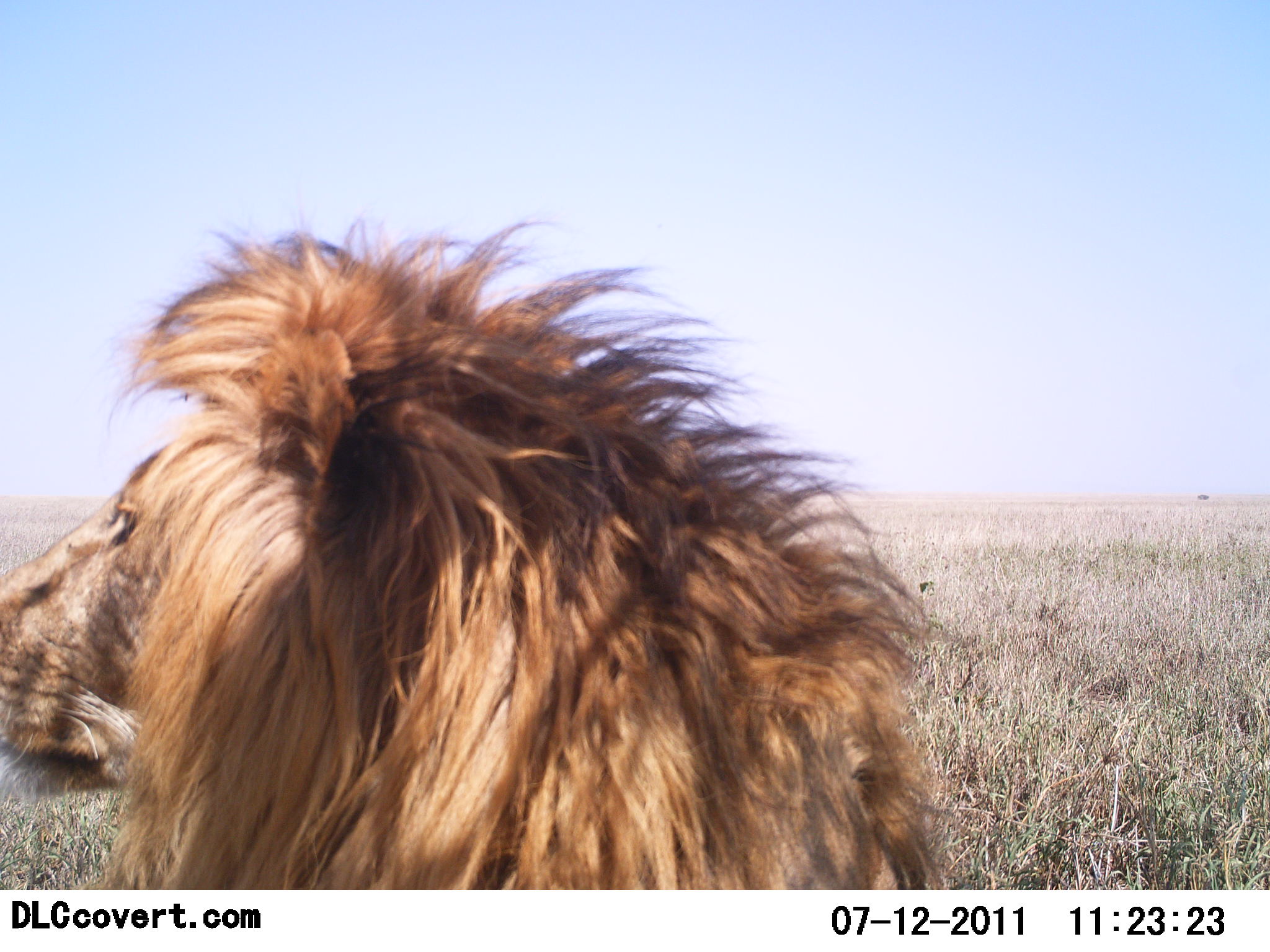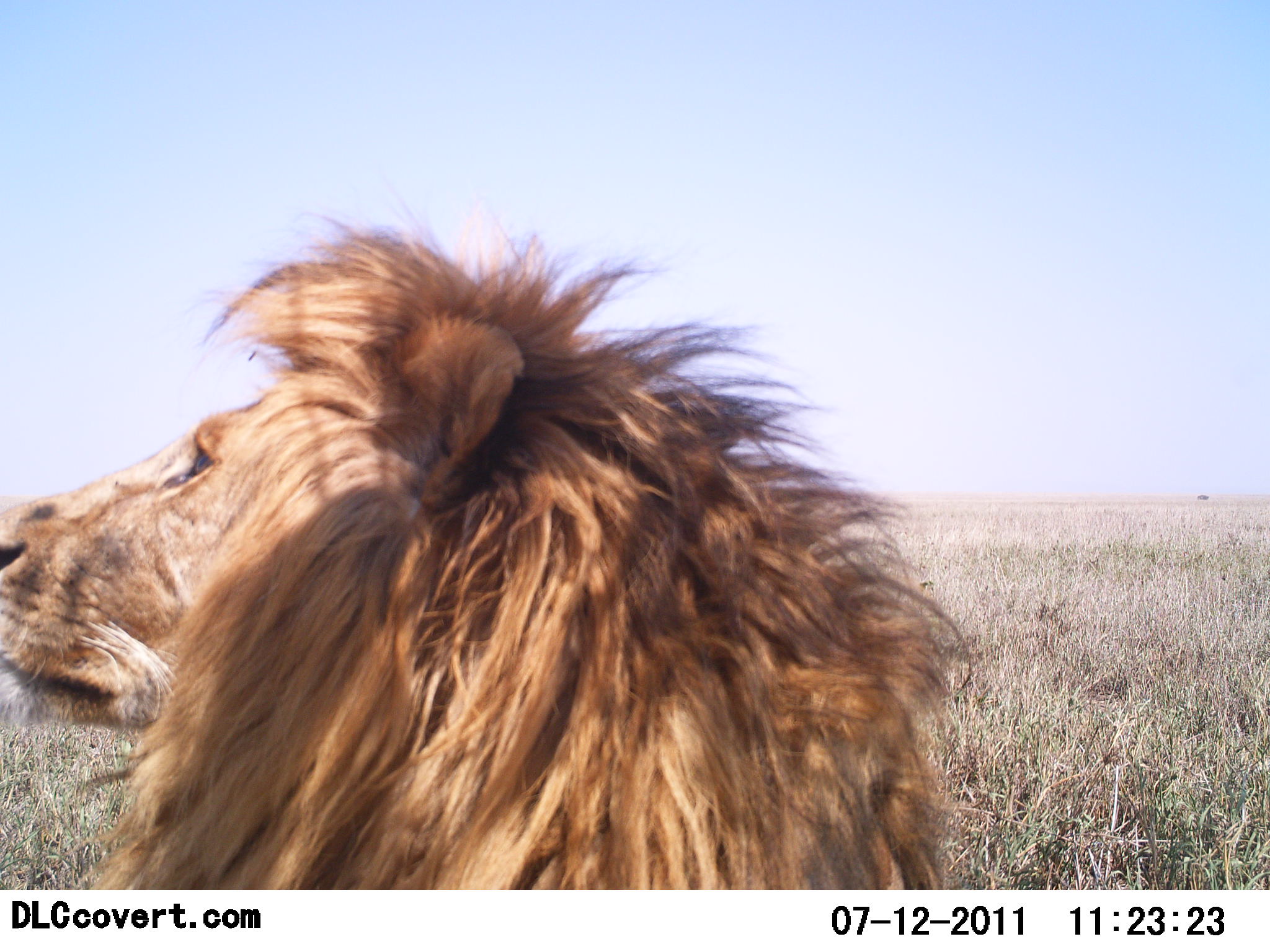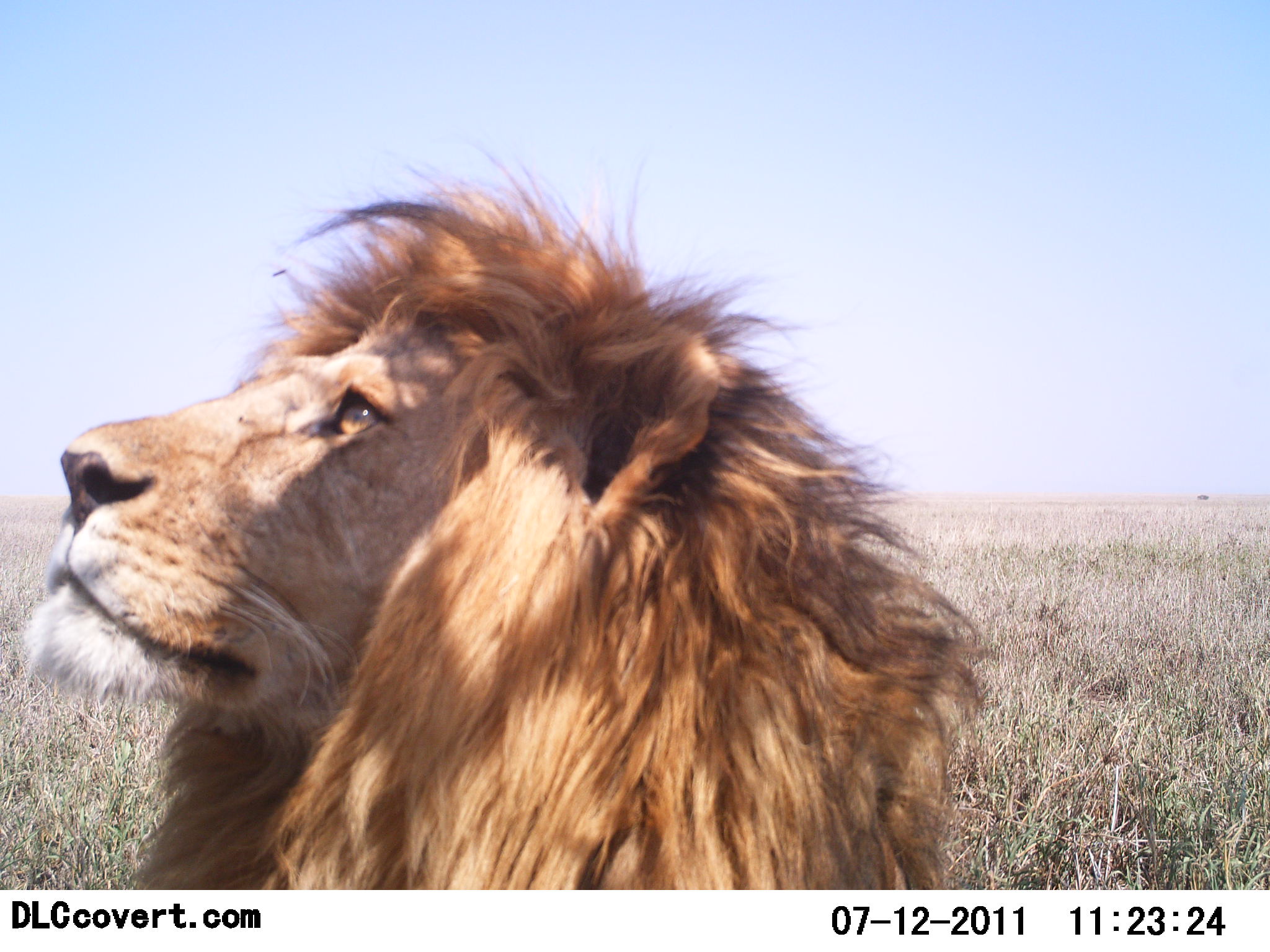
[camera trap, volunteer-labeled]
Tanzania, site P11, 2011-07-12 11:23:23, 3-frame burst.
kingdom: Animalia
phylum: Chordata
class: Mammalia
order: Carnivora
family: Felidae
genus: Panthera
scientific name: Panthera leo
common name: lion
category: lionmale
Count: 1.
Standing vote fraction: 7%.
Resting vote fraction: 80%.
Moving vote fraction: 13%.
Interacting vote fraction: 0%.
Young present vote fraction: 0%.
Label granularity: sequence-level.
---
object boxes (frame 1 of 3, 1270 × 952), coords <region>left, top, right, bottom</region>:
animal: <region>0, 217, 946, 889</region>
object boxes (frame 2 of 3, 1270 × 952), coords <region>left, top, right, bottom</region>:
animal: <region>0, 172, 972, 889</region>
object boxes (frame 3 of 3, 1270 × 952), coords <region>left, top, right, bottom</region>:
animal: <region>20, 133, 998, 891</region>